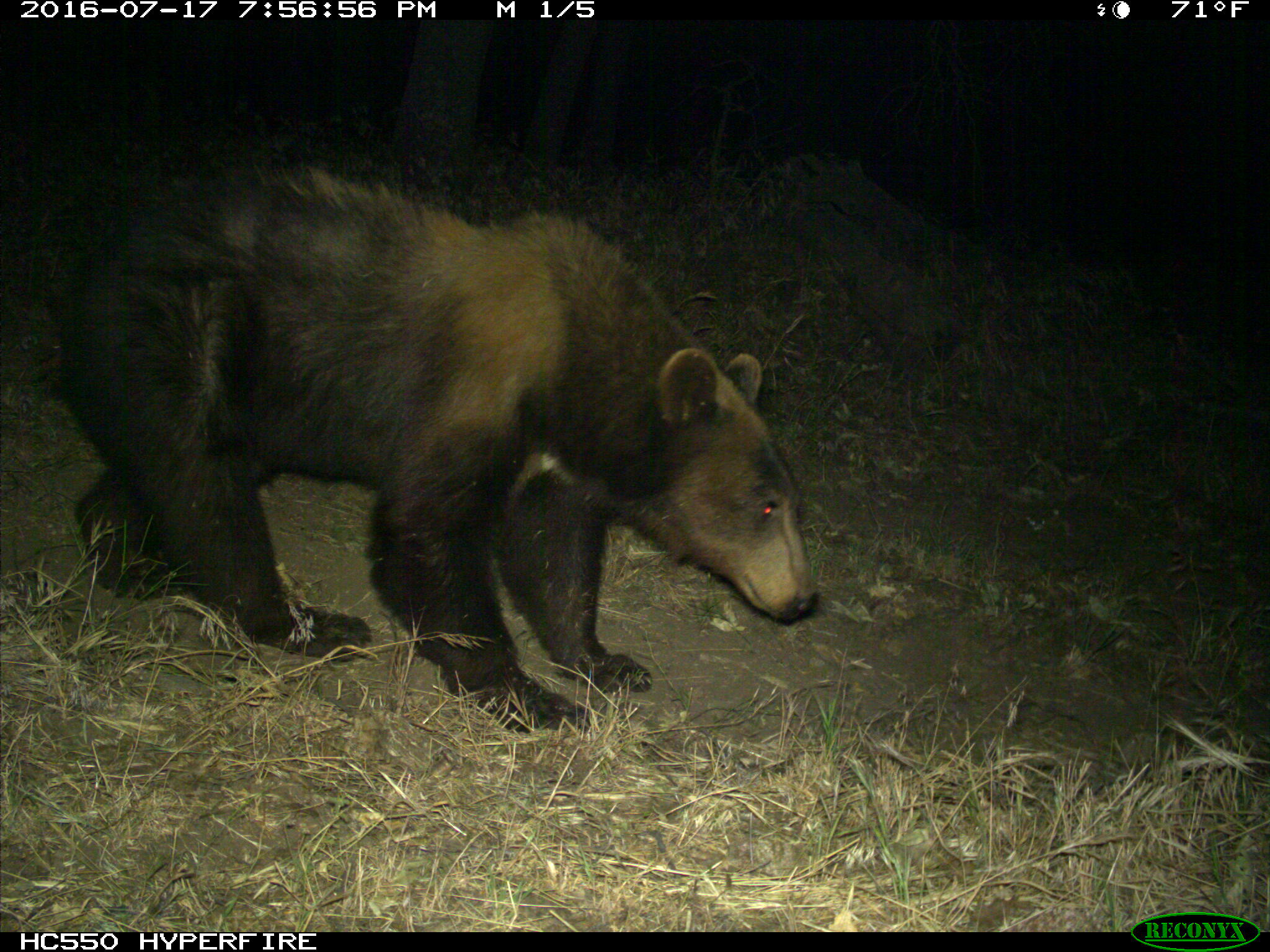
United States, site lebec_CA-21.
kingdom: Animalia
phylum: Chordata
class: Mammalia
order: Carnivora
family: Ursidae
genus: Ursus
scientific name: Ursus americanus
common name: american black bear